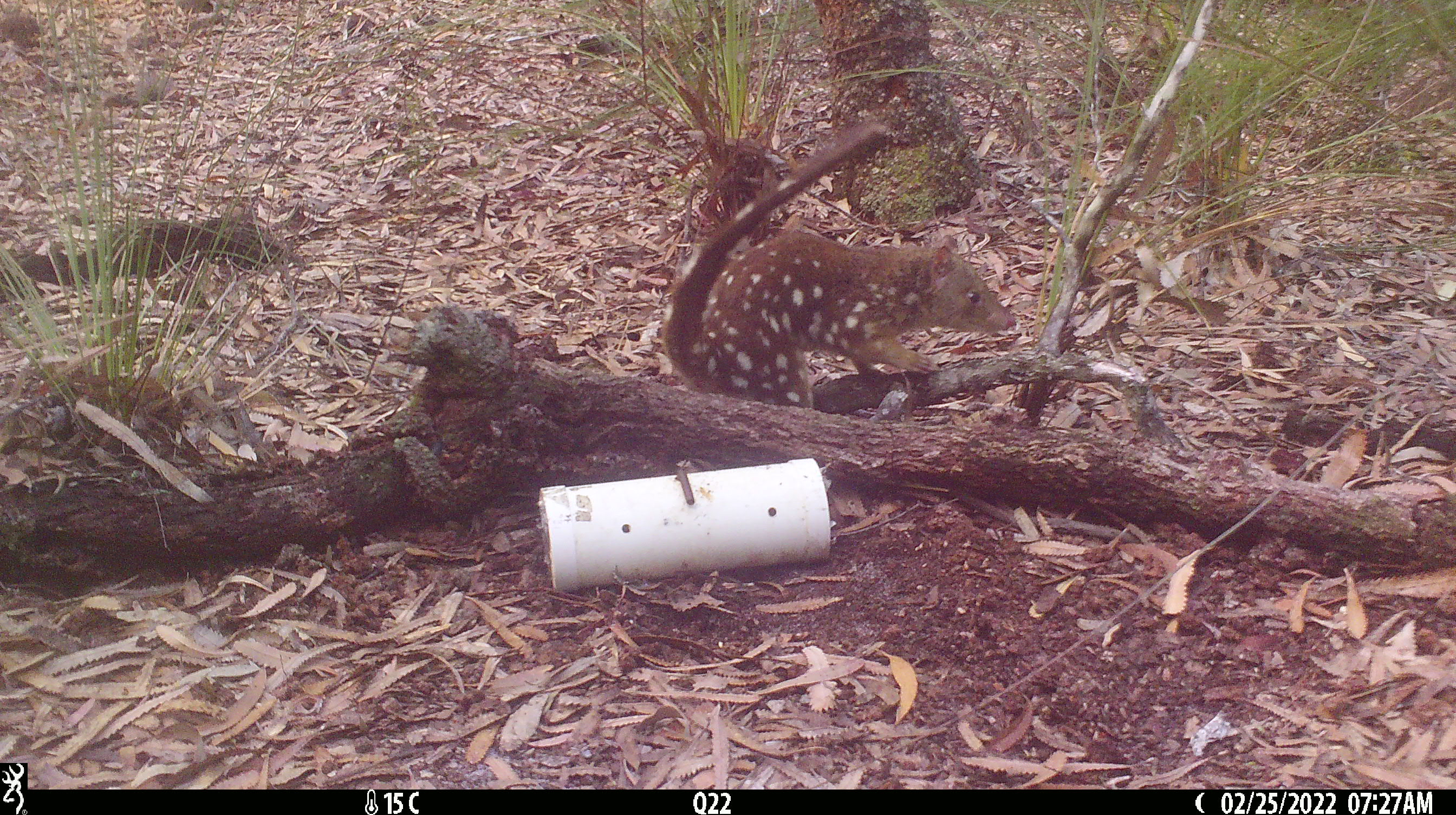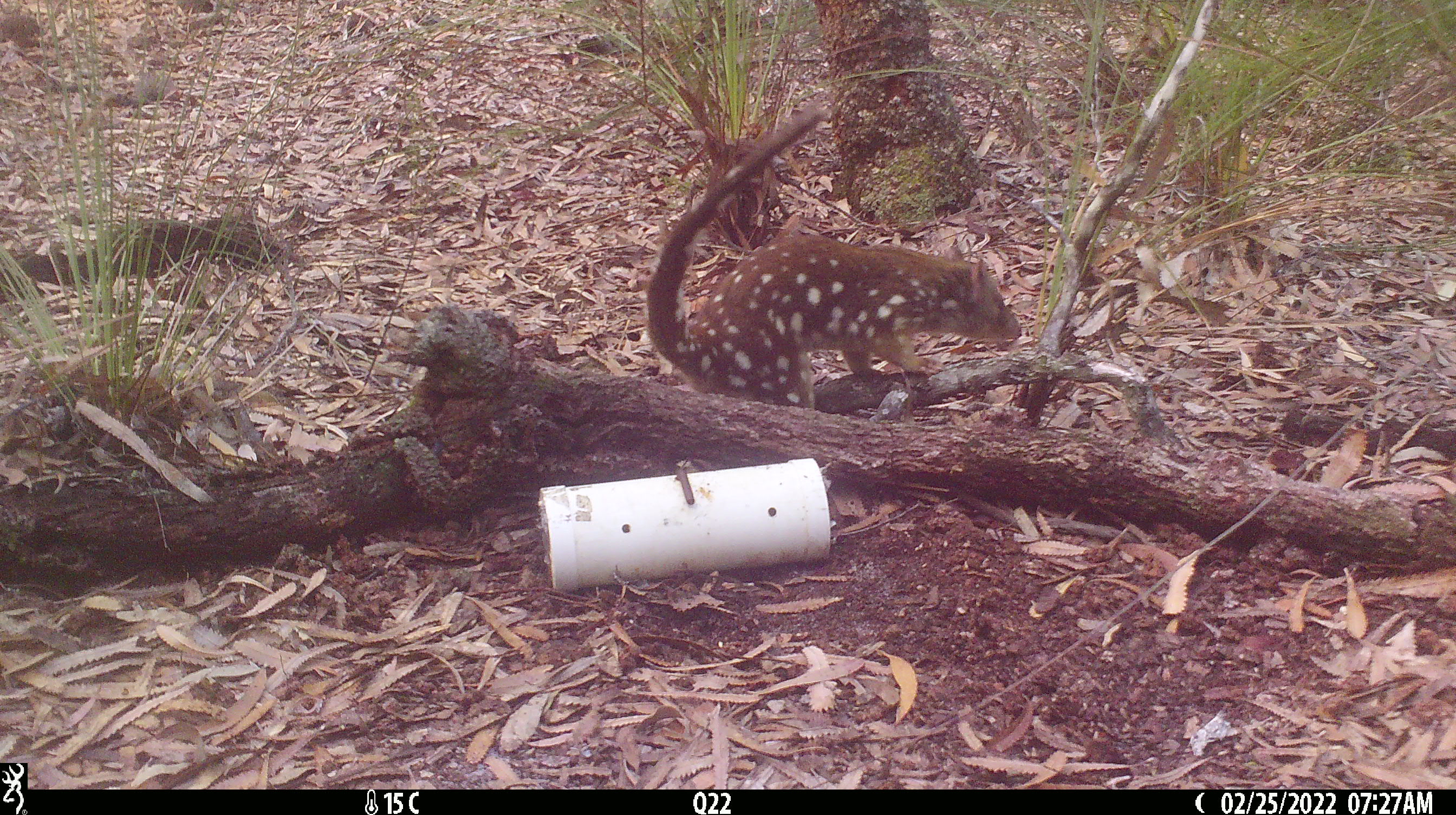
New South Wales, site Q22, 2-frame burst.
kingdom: Animalia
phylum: Chordata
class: Mammalia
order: Dasyuromorphia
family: Dasyuridae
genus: Dasyurus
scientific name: Dasyurus maculatus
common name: spotted-tailed quoll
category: quoll